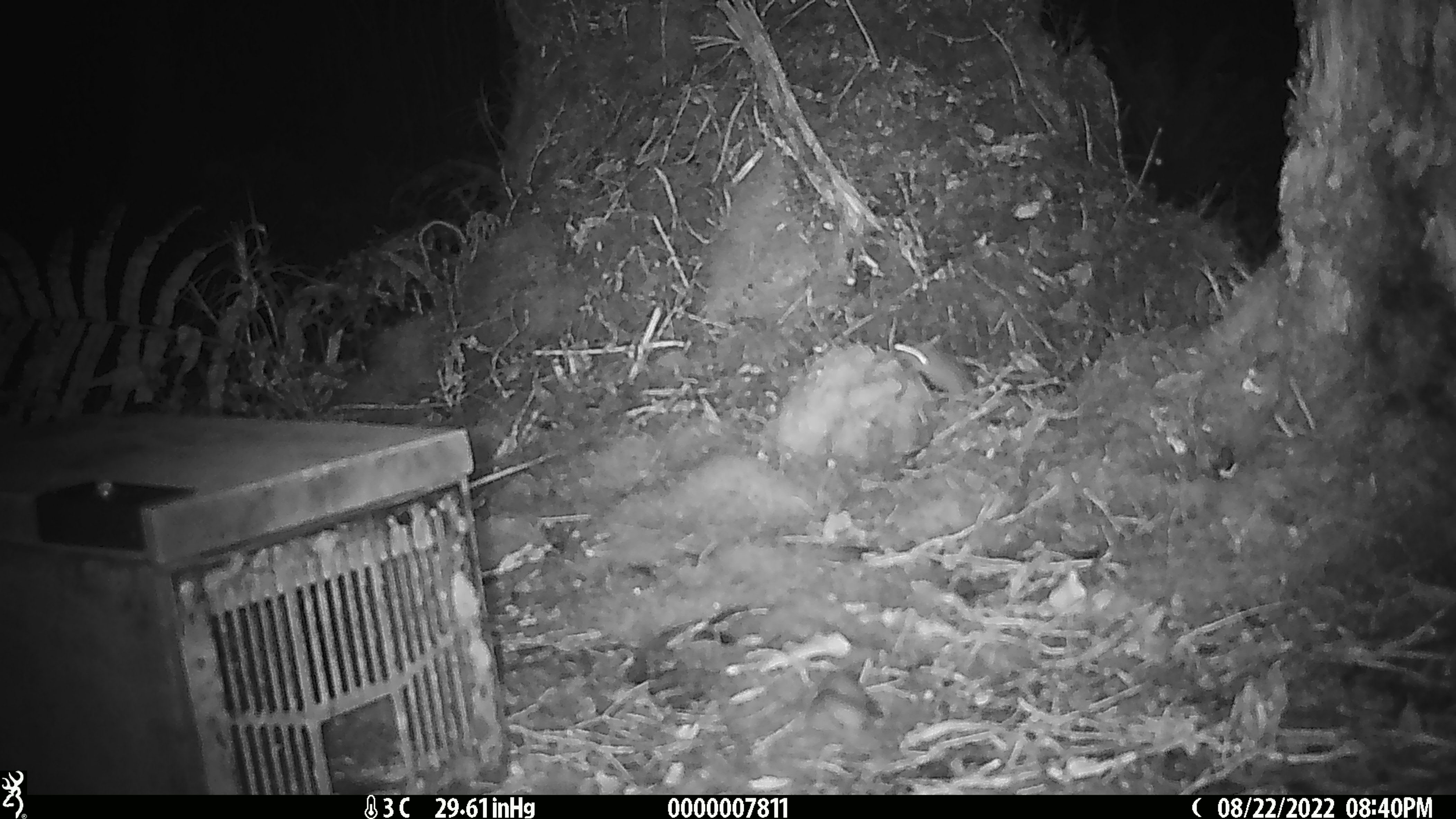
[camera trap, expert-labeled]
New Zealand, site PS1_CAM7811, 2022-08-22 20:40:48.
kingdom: Animalia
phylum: Chordata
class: Mammalia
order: Rodentia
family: Muridae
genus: Mus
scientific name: Mus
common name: mouse